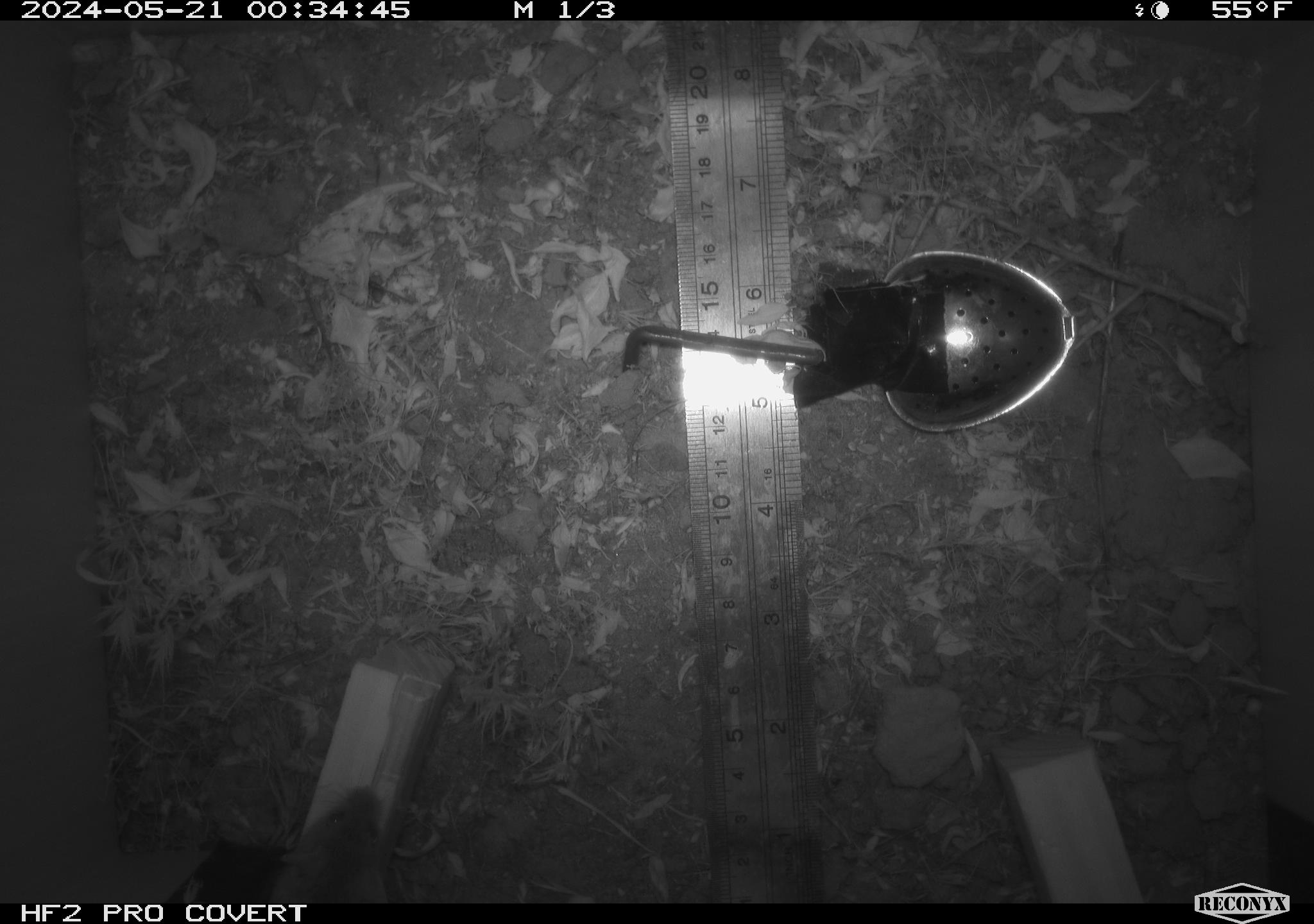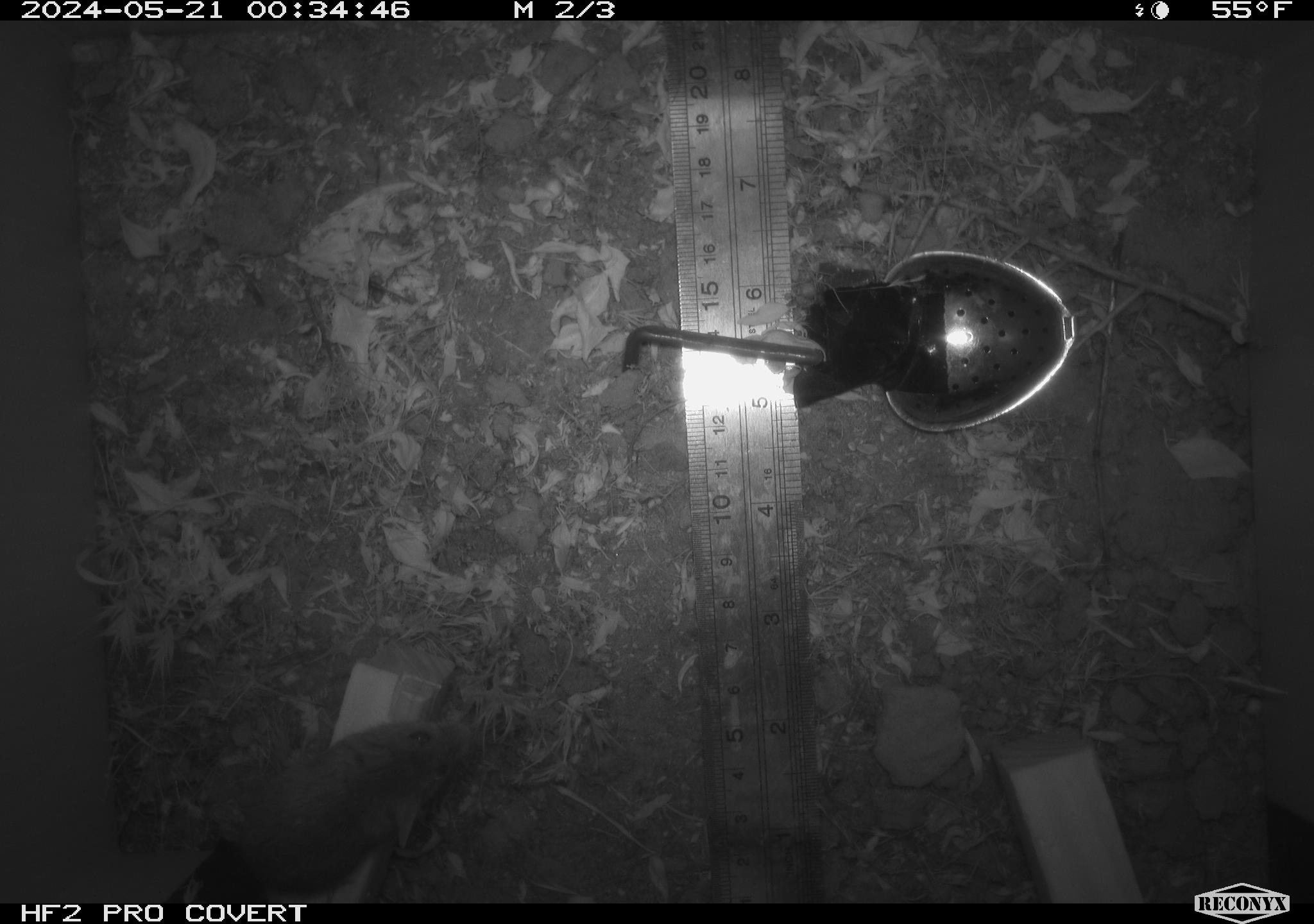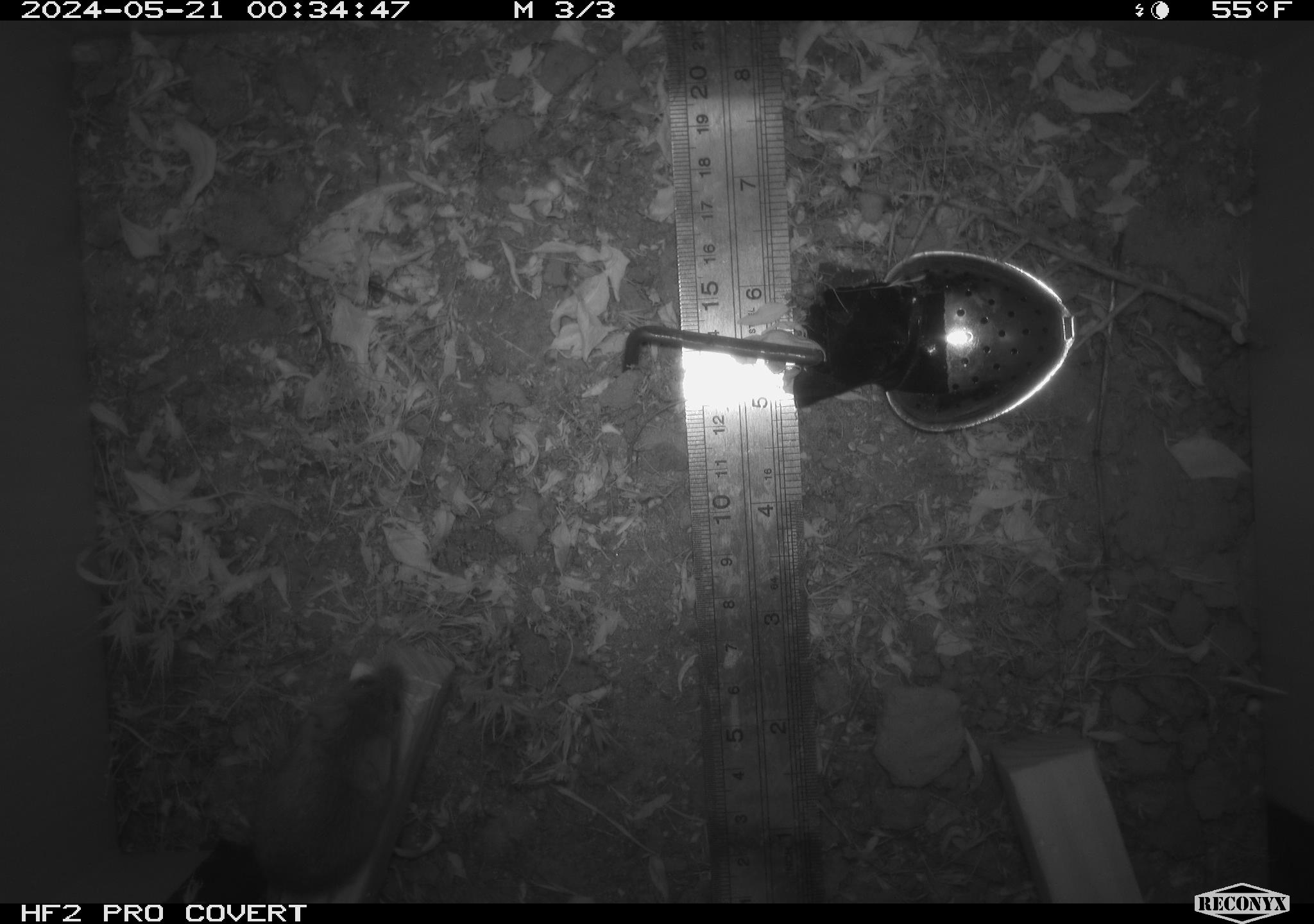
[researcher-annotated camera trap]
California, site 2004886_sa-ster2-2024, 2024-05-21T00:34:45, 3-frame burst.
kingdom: Animalia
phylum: Chordata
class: Mammalia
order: Rodentia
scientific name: Rodentia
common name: mouse species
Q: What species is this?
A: Mouse species (Rodentia).